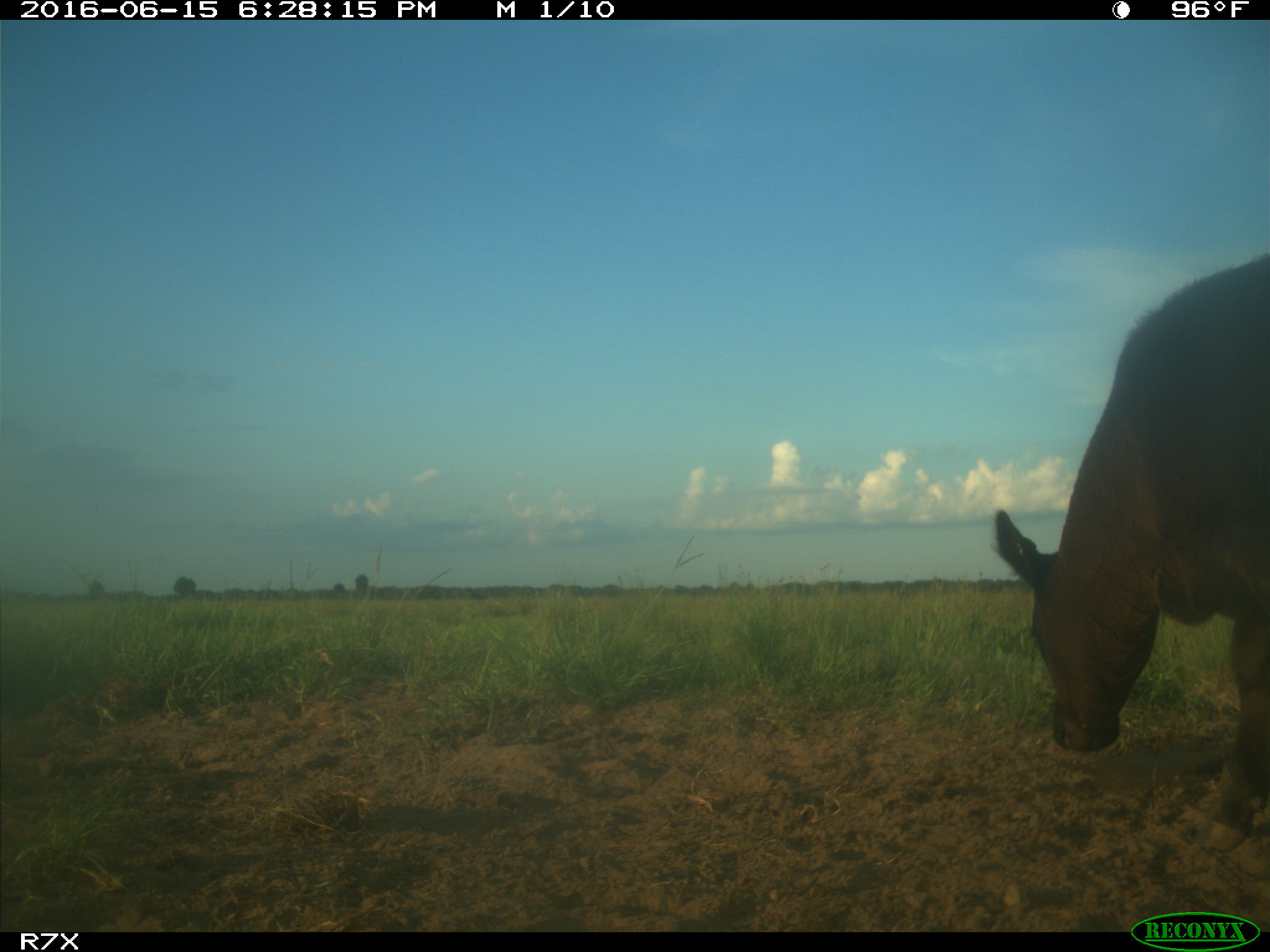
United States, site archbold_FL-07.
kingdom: Animalia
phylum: Chordata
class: Mammalia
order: Artiodactyla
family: Bovidae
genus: Bos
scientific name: Bos taurus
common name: domestic cow